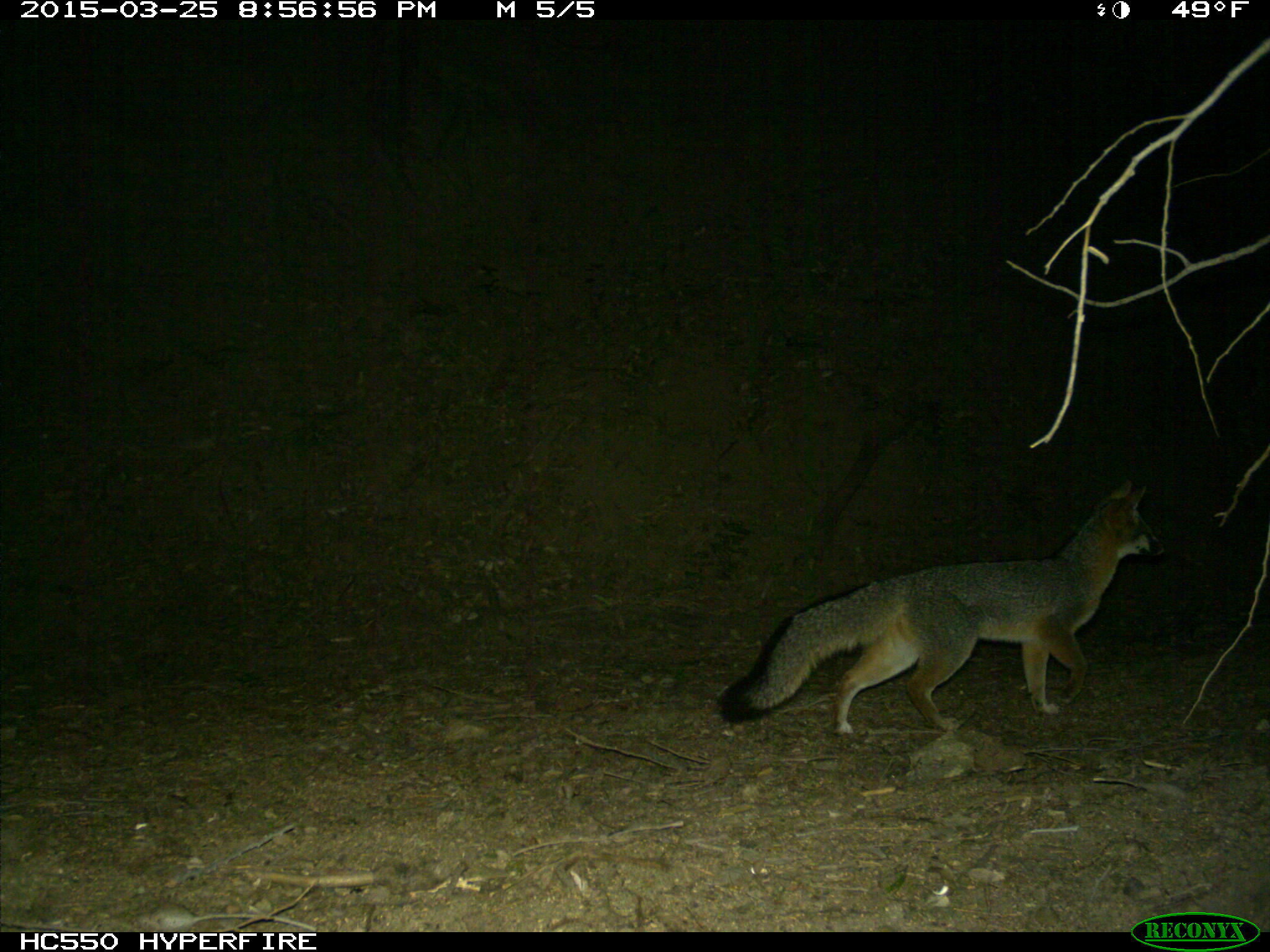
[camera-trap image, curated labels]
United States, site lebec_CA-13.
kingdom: Animalia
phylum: Chordata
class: Mammalia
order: Carnivora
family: Canidae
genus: Urocyon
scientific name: Urocyon cinereoargenteus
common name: gray fox